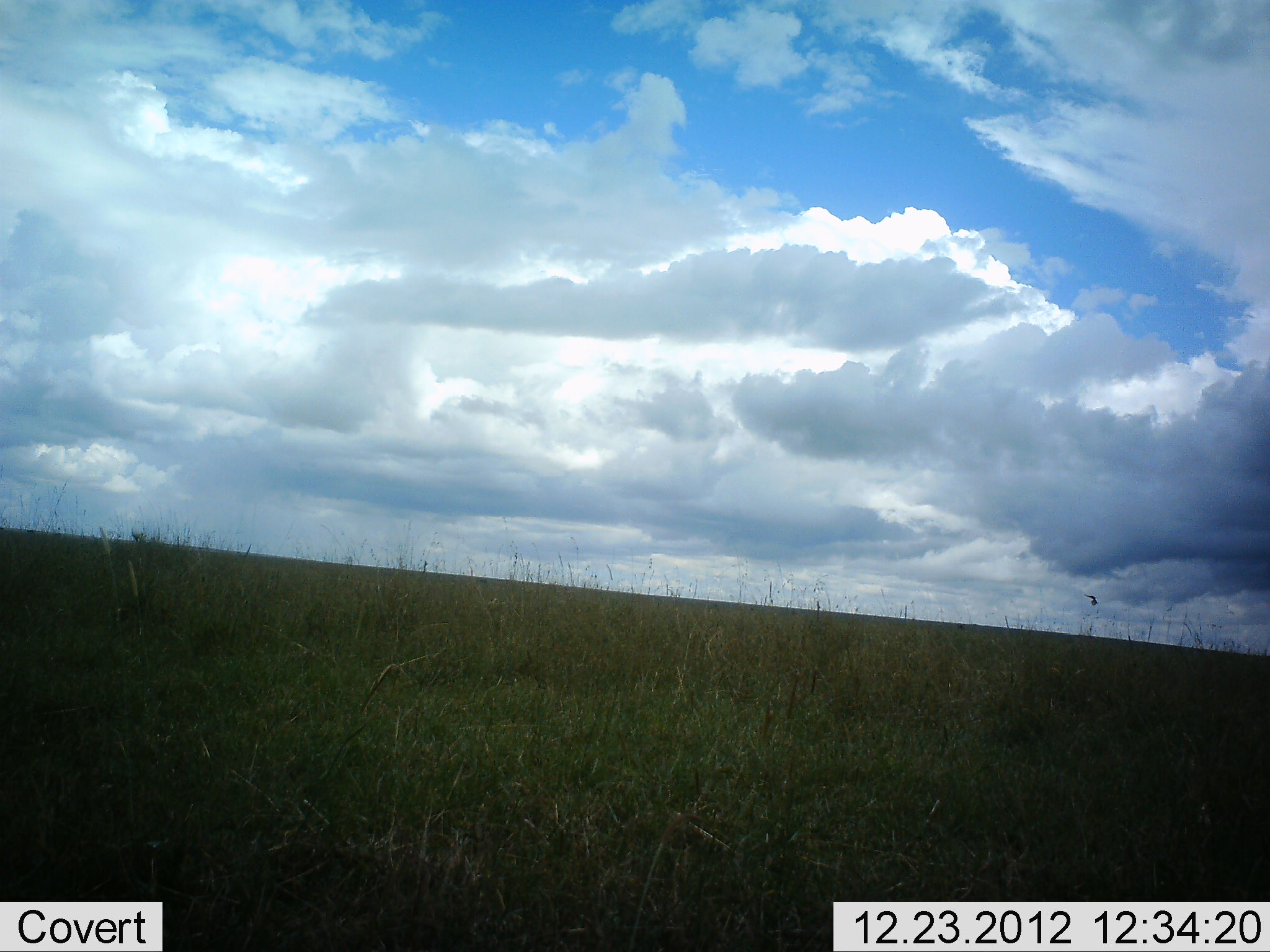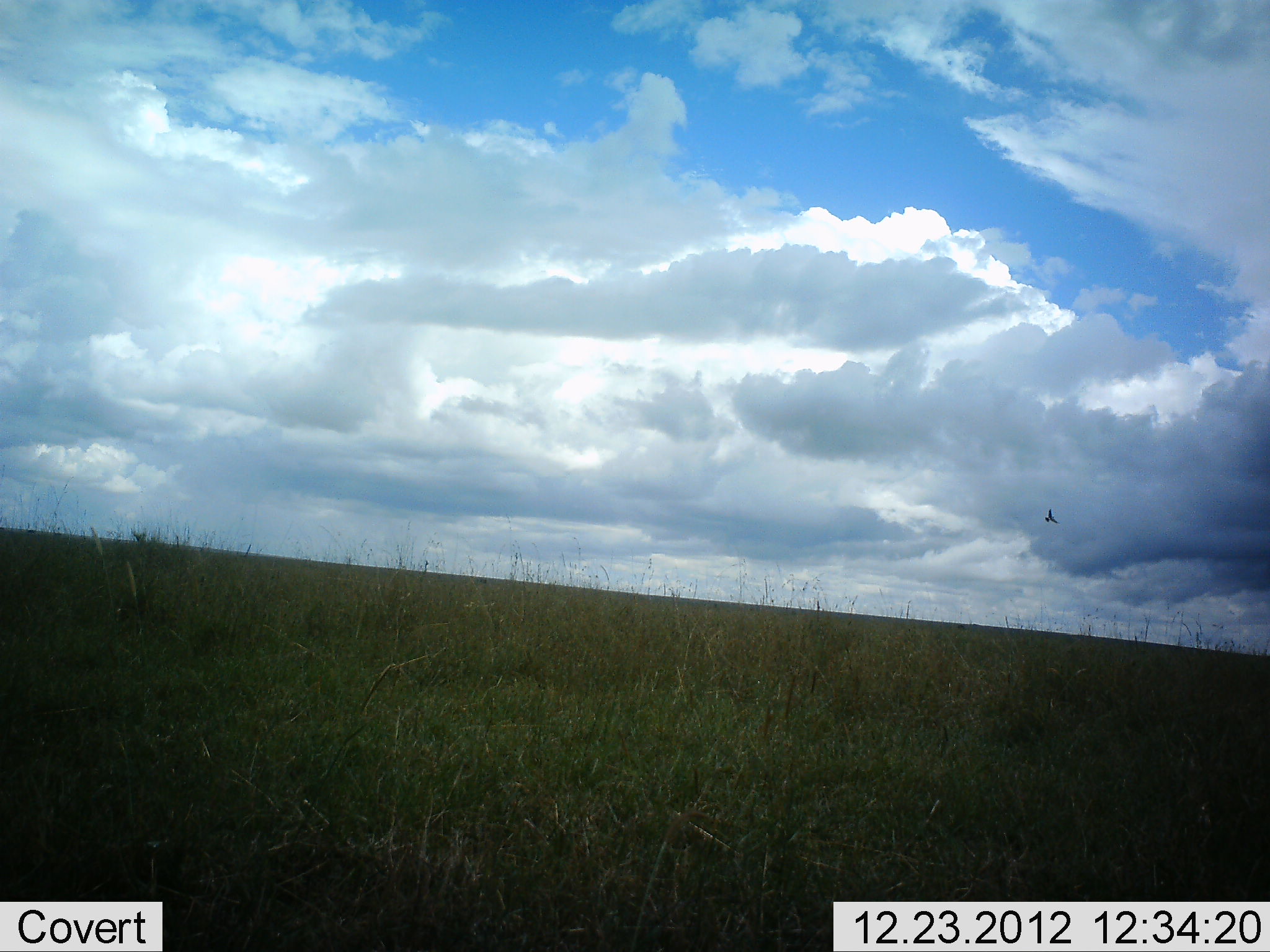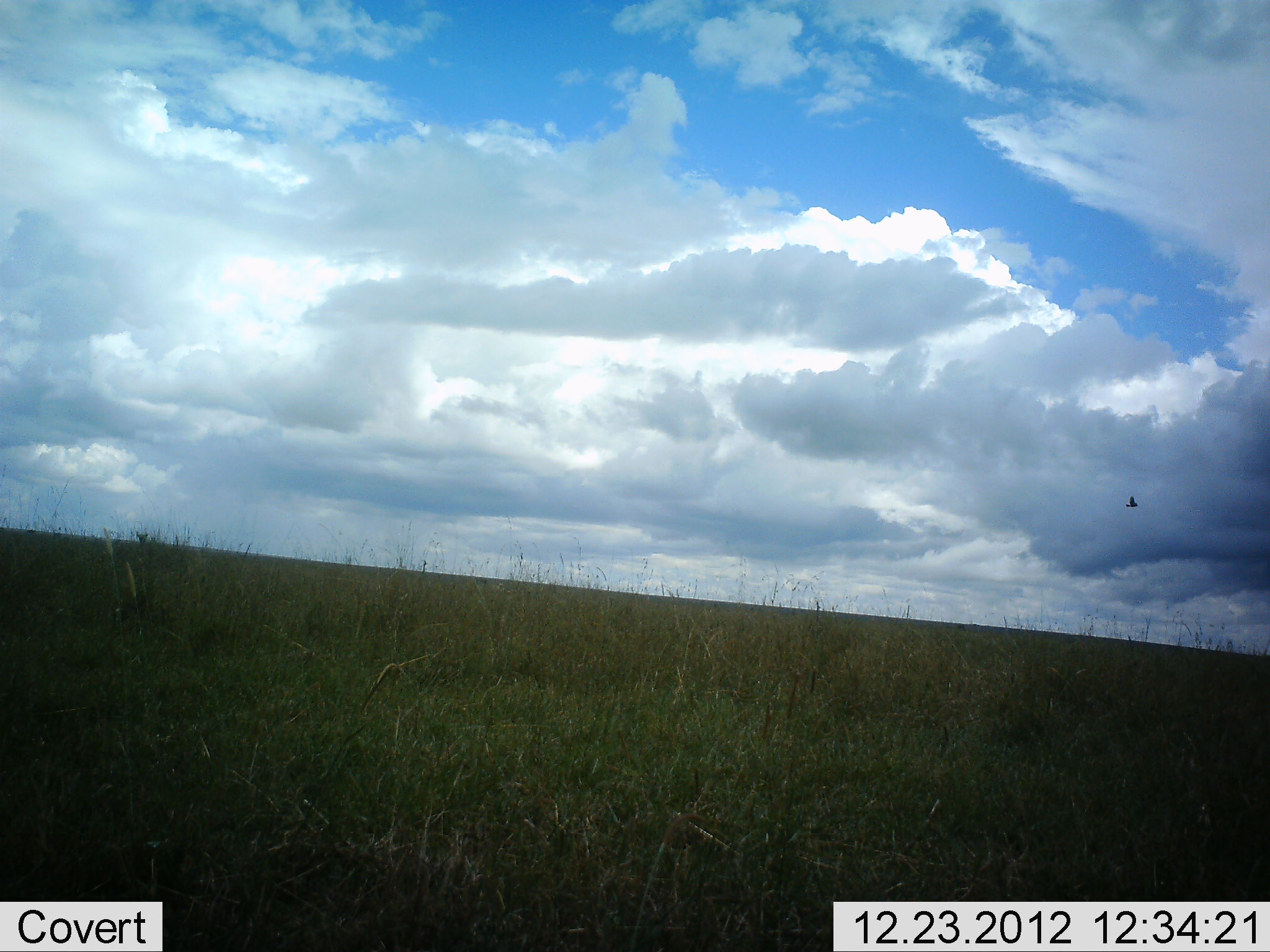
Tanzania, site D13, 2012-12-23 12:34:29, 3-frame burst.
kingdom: Animalia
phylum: Chordata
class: Aves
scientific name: Aves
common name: bird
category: otherbird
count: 1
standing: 0%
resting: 0%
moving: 100%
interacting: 0%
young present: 0%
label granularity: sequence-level